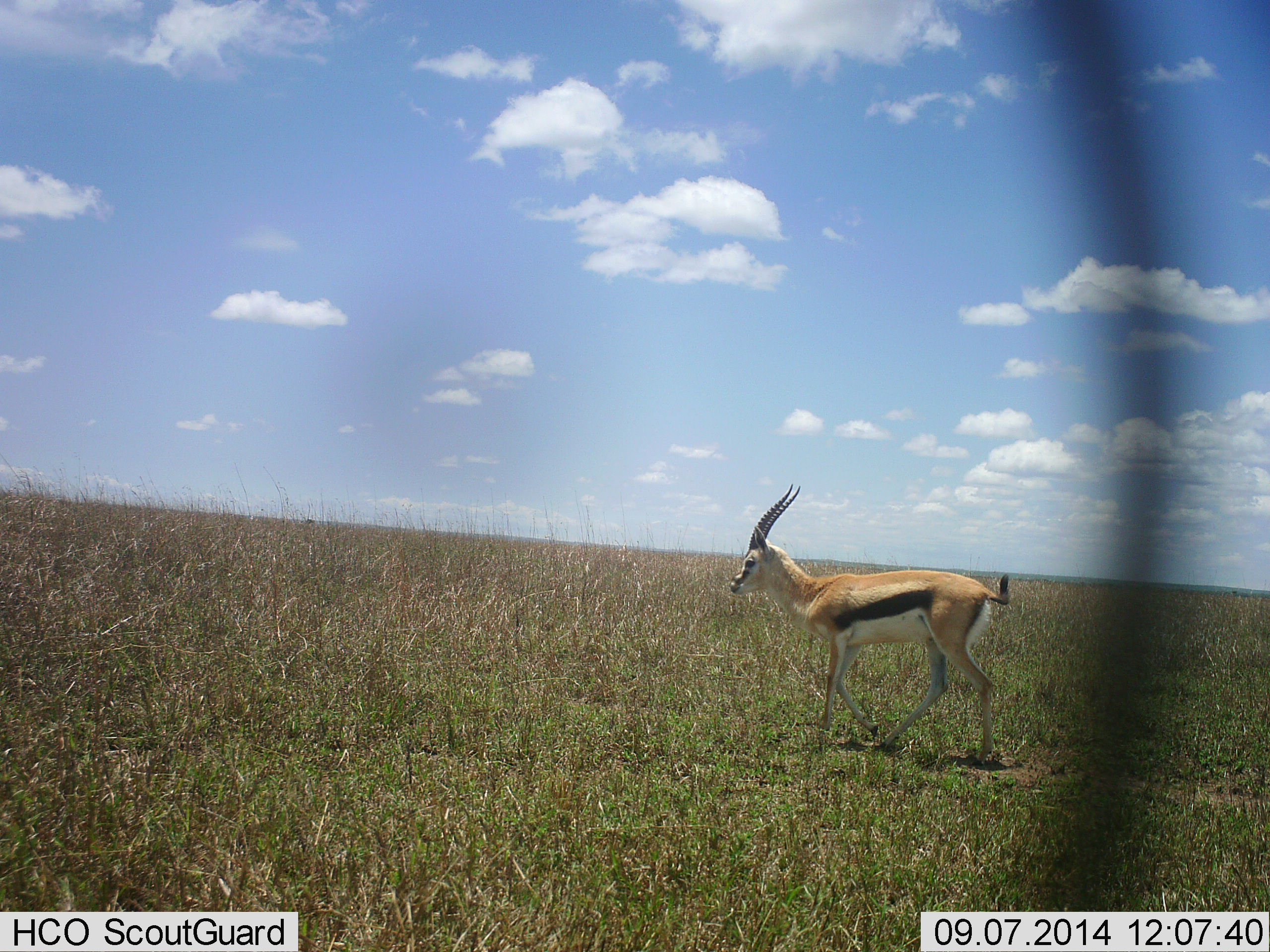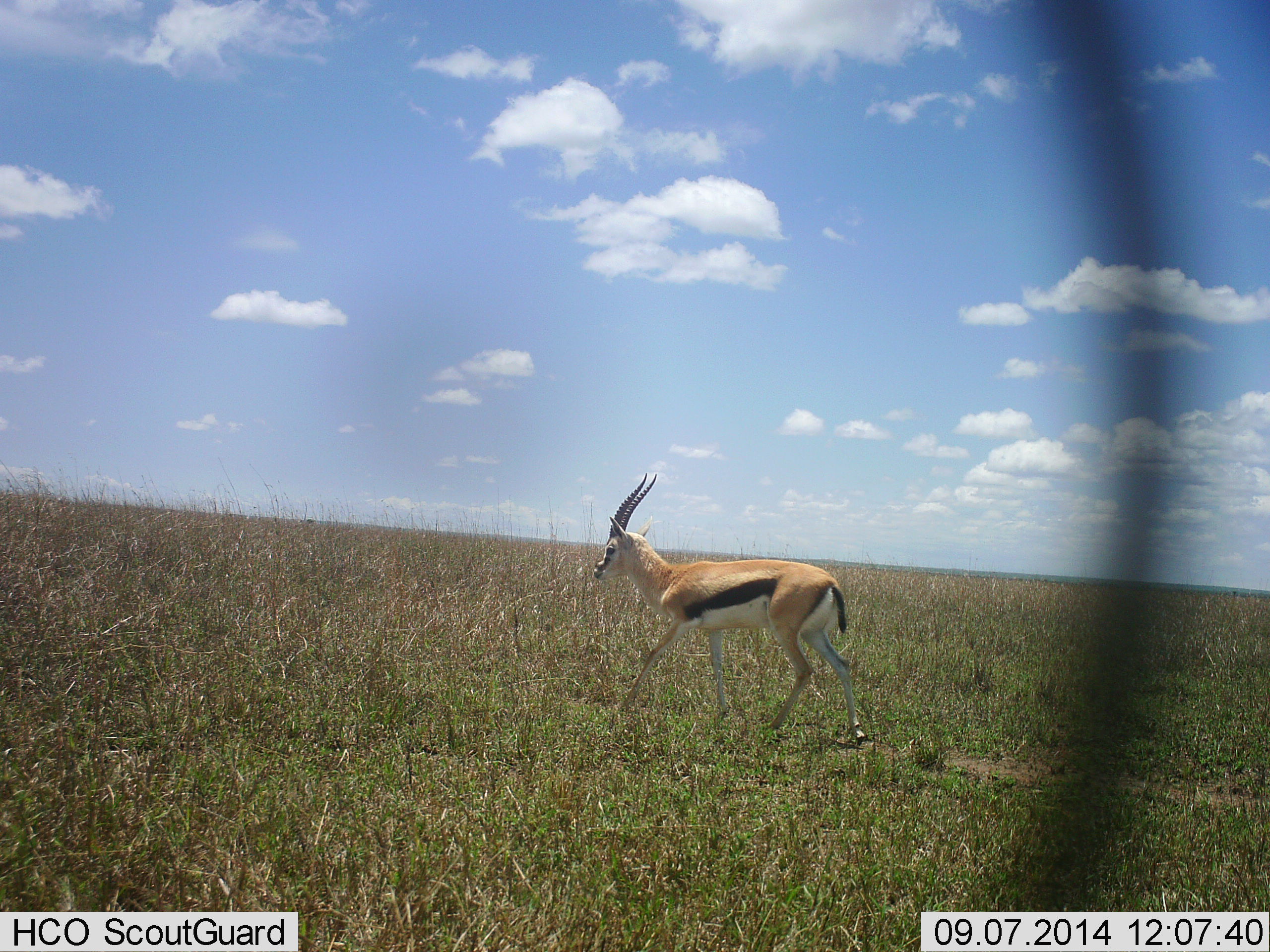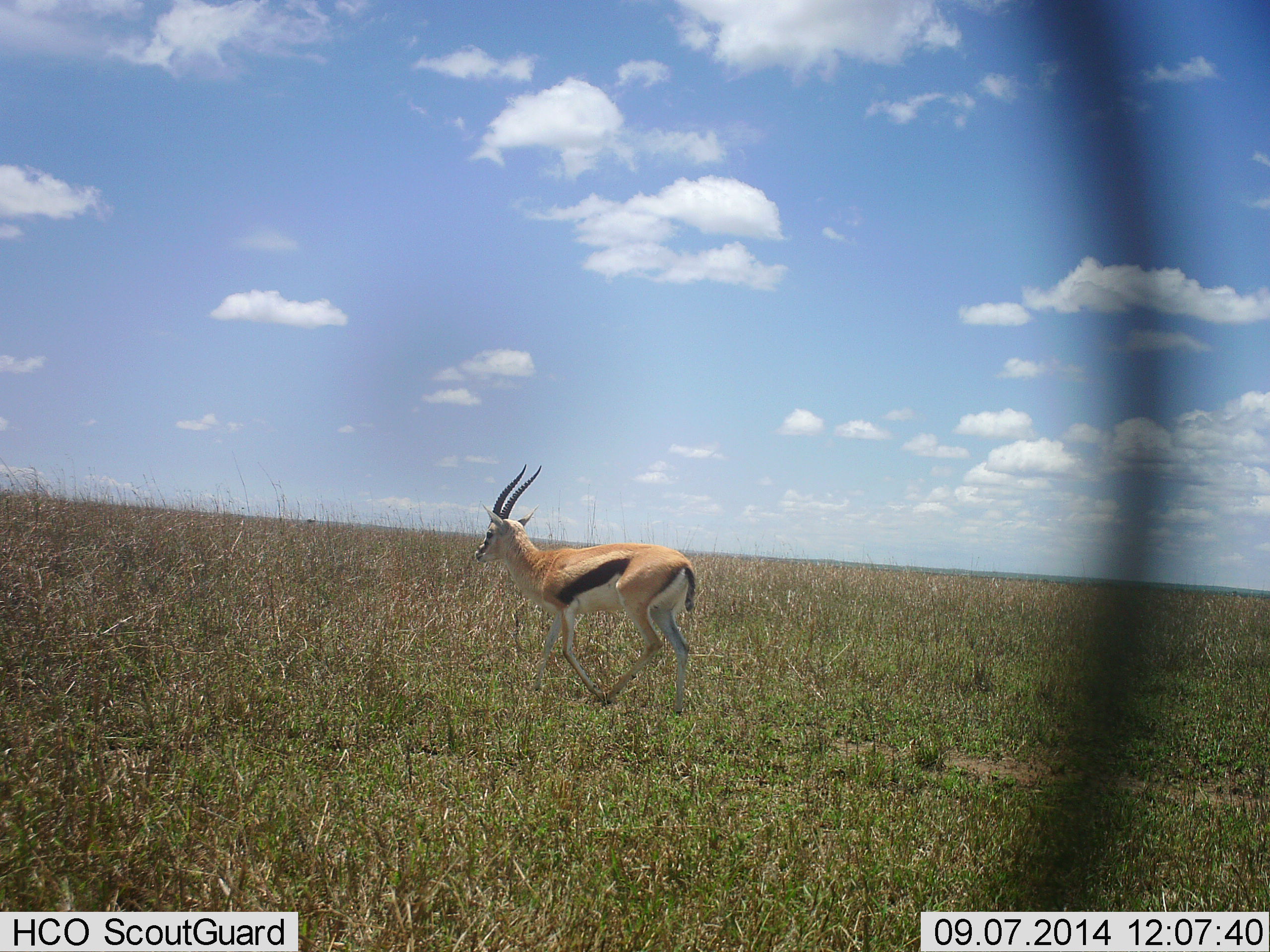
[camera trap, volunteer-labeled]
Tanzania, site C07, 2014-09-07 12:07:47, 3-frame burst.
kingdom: Animalia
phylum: Chordata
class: Mammalia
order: Artiodactyla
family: Bovidae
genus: Eudorcas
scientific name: Eudorcas thomsonii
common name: thomson's gazelle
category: gazellethomsons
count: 1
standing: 10%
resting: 0%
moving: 100%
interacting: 0%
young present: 0%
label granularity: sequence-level